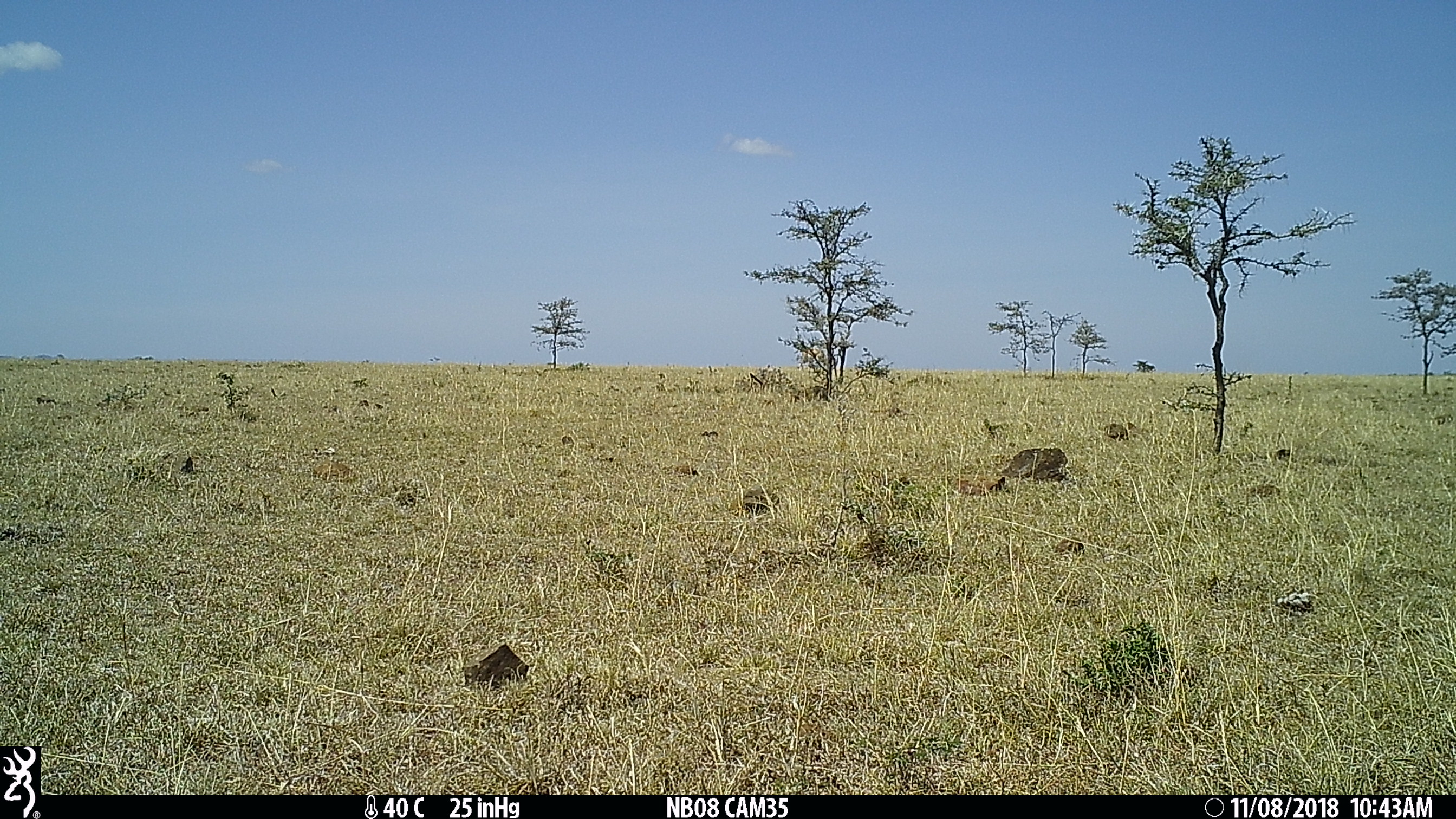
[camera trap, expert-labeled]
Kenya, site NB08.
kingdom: Animalia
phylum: Chordata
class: Mammalia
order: Artiodactyla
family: Bovidae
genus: Nanger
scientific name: Nanger granti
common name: grant's gazelle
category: gazelle grants